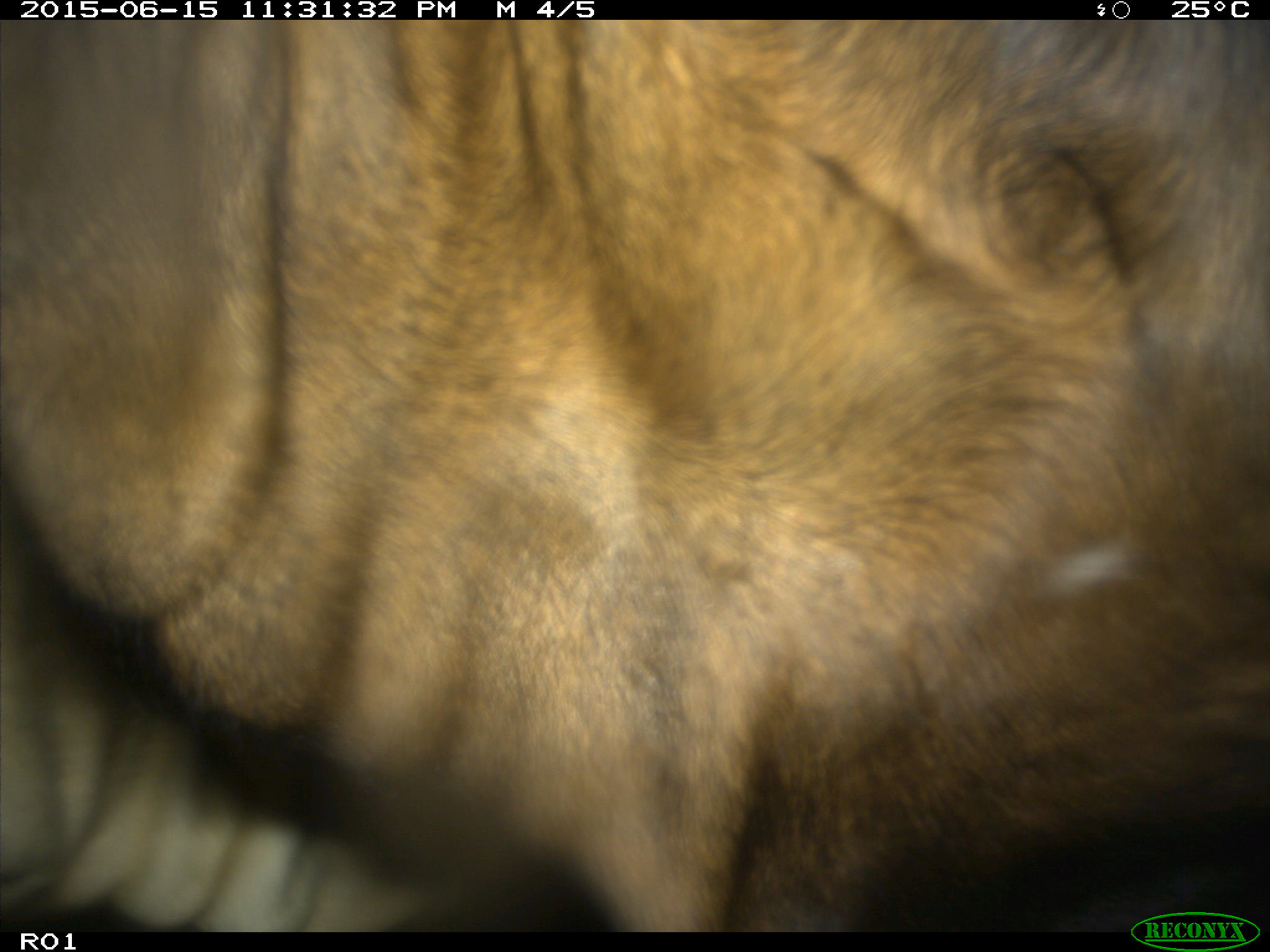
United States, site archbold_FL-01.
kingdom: Animalia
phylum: Chordata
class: Mammalia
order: Artiodactyla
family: Bovidae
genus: Bos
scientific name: Bos taurus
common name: domestic cow